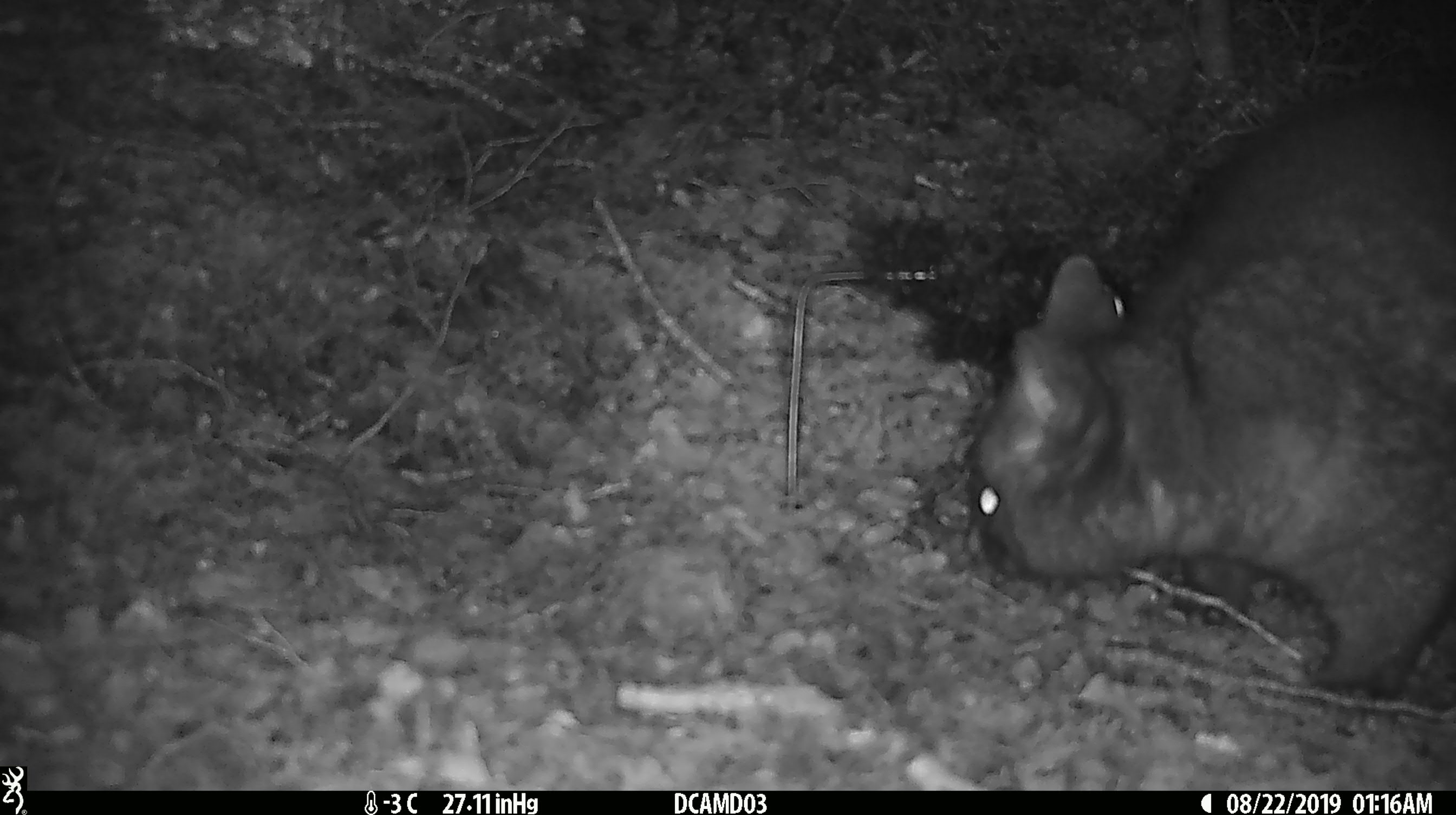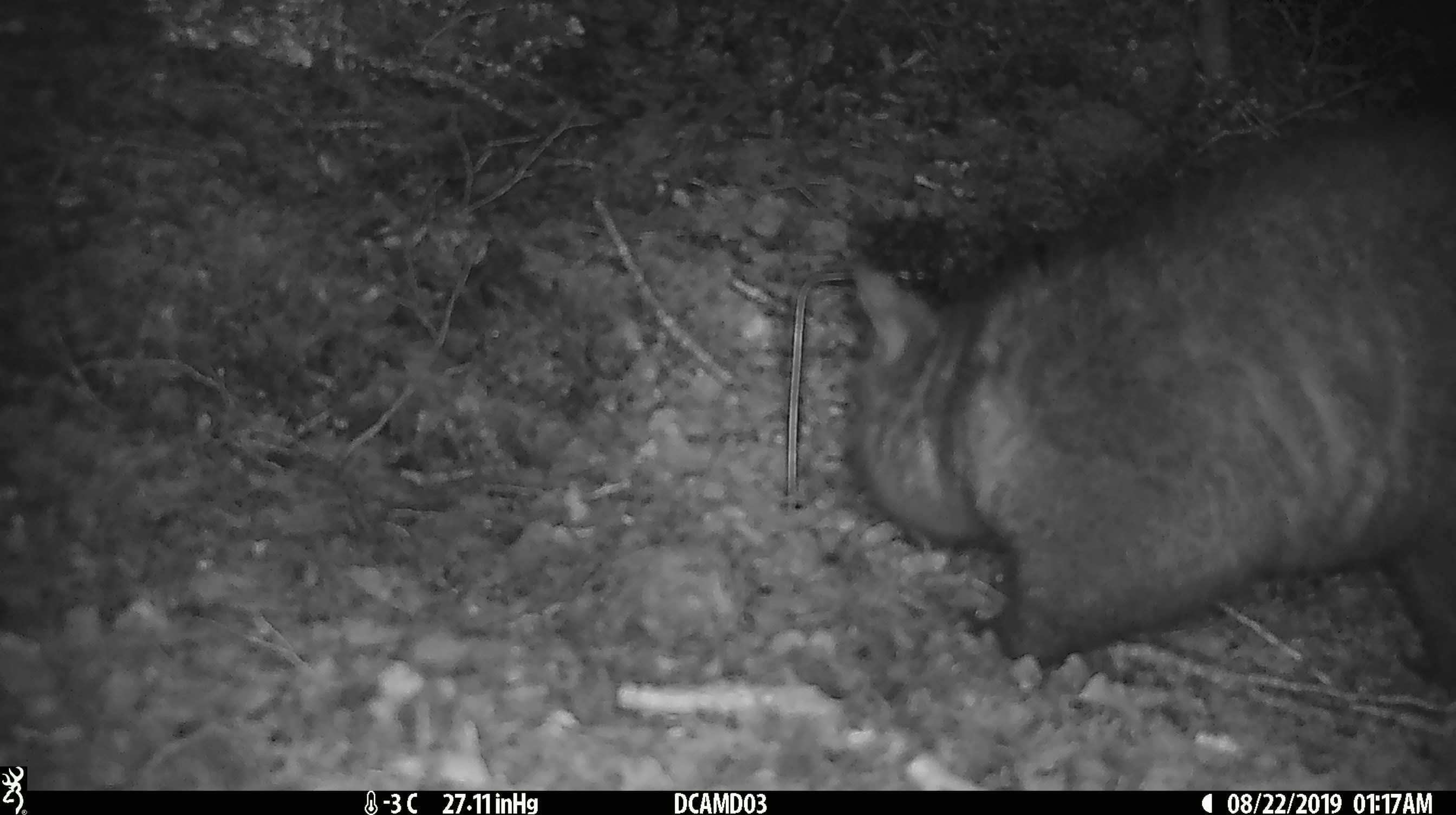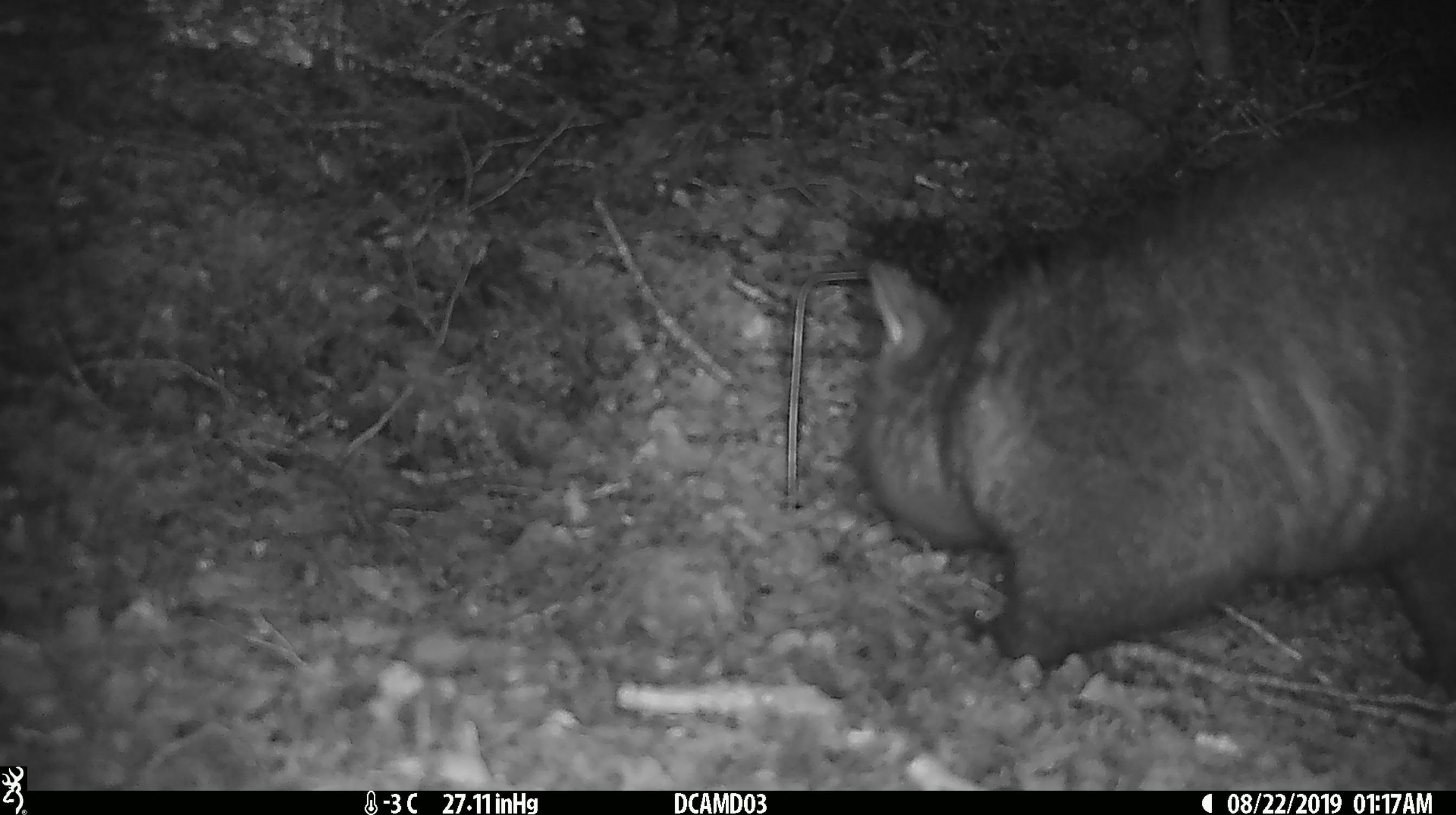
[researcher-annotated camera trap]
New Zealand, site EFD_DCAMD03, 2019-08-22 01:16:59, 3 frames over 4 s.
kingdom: Animalia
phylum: Chordata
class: Mammalia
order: Diprotodontia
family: Phalangeridae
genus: Trichosurus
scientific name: Trichosurus vulpecula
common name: common brushtail possum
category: possum